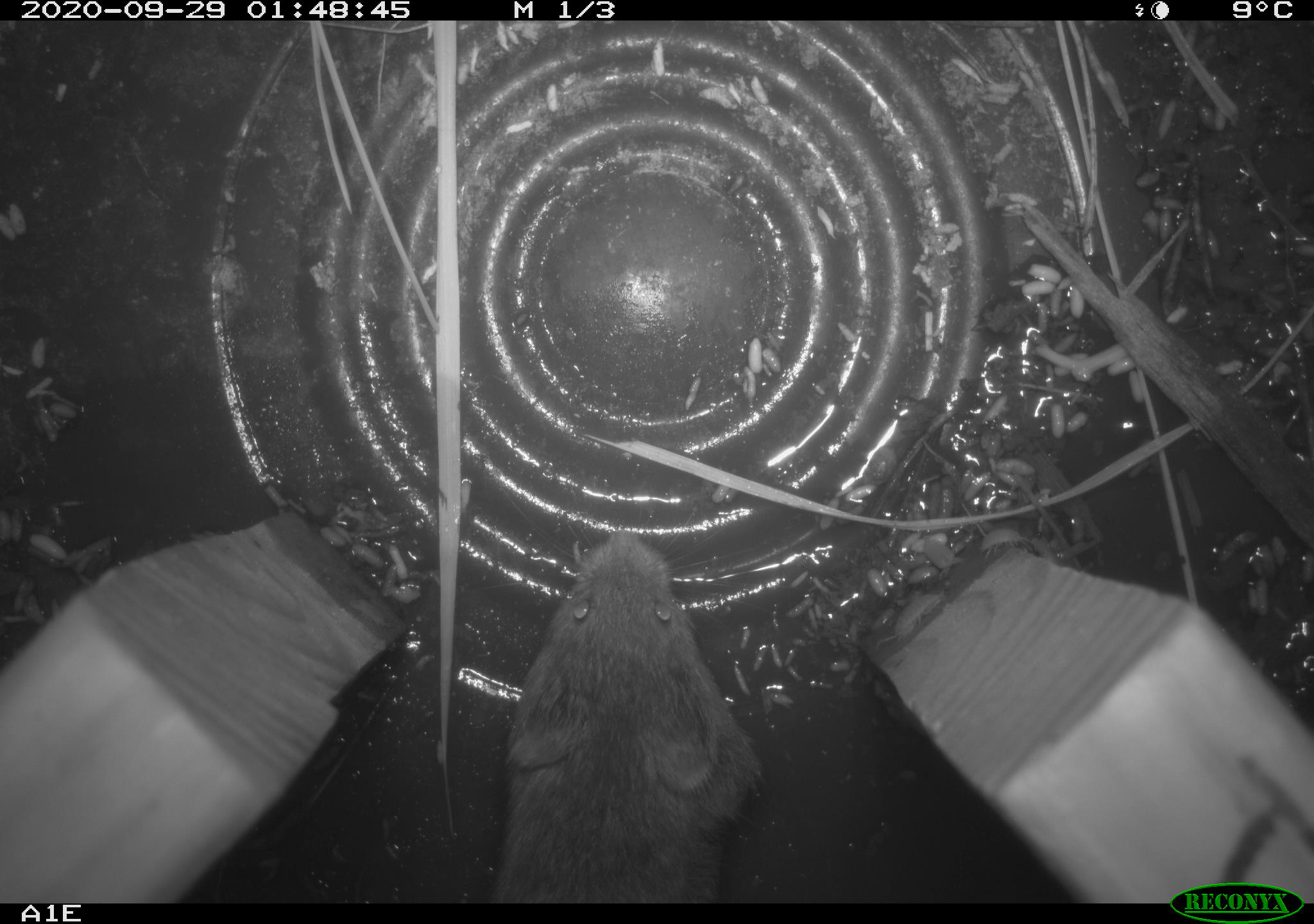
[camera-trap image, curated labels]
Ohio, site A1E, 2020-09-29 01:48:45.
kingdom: Animalia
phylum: Chordata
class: Mammalia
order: Rodentia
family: Cricetidae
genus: Microtus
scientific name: Microtus pennsylvanicus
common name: meadow vole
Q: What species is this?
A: Meadow vole (Microtus pennsylvanicus).